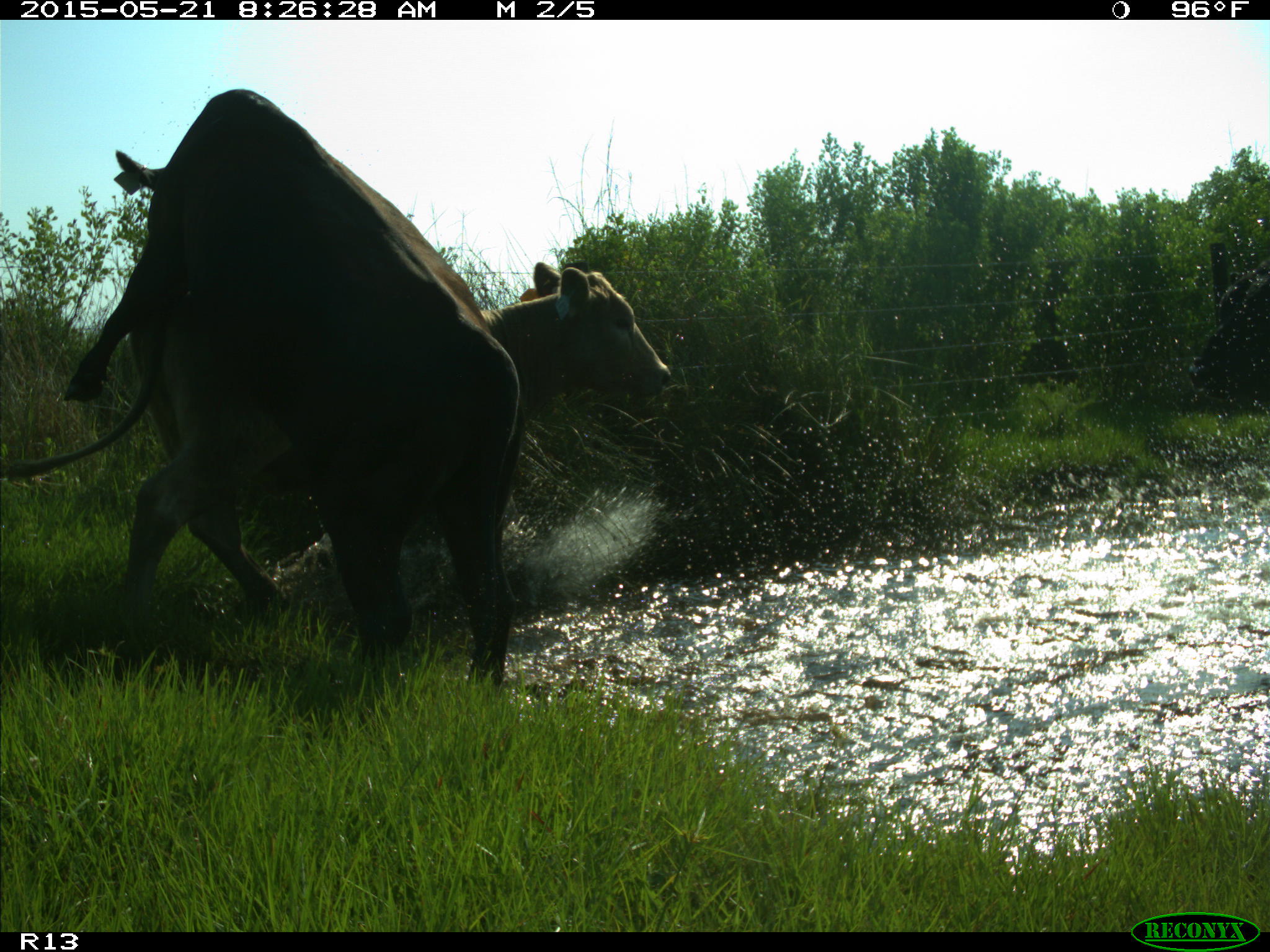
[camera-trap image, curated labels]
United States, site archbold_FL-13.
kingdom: Animalia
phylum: Chordata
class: Mammalia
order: Artiodactyla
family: Bovidae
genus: Bos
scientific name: Bos taurus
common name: domestic cow